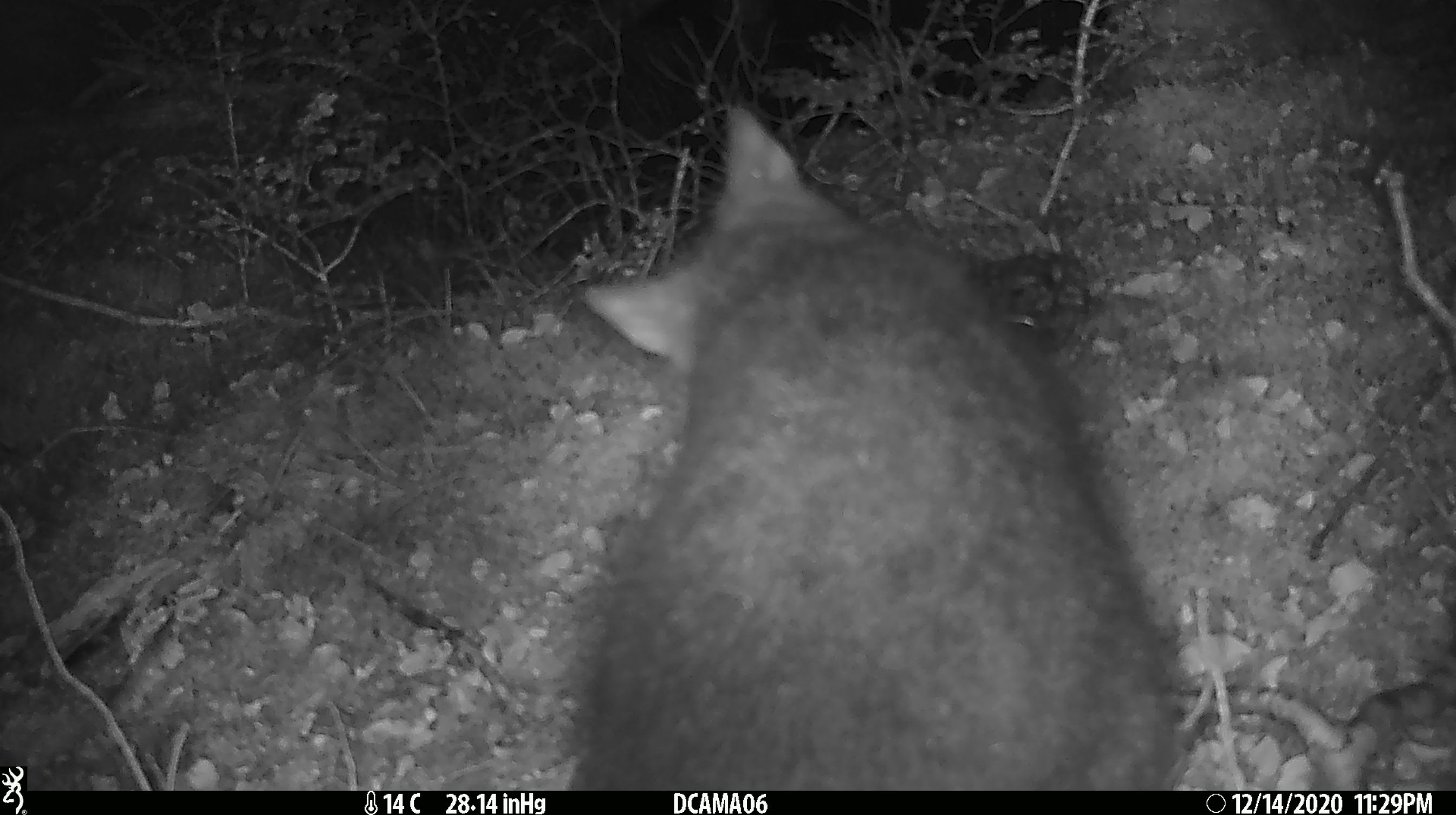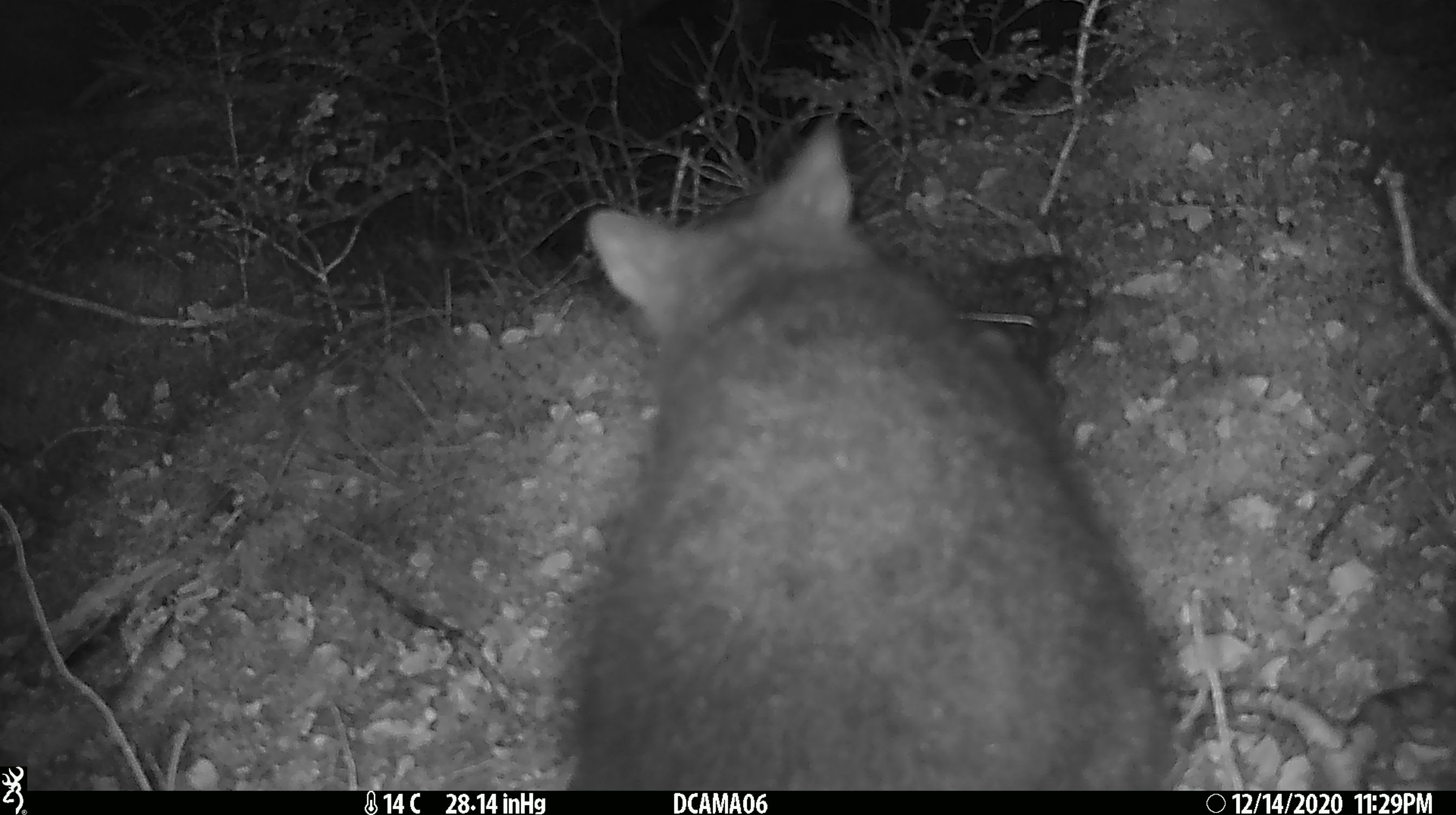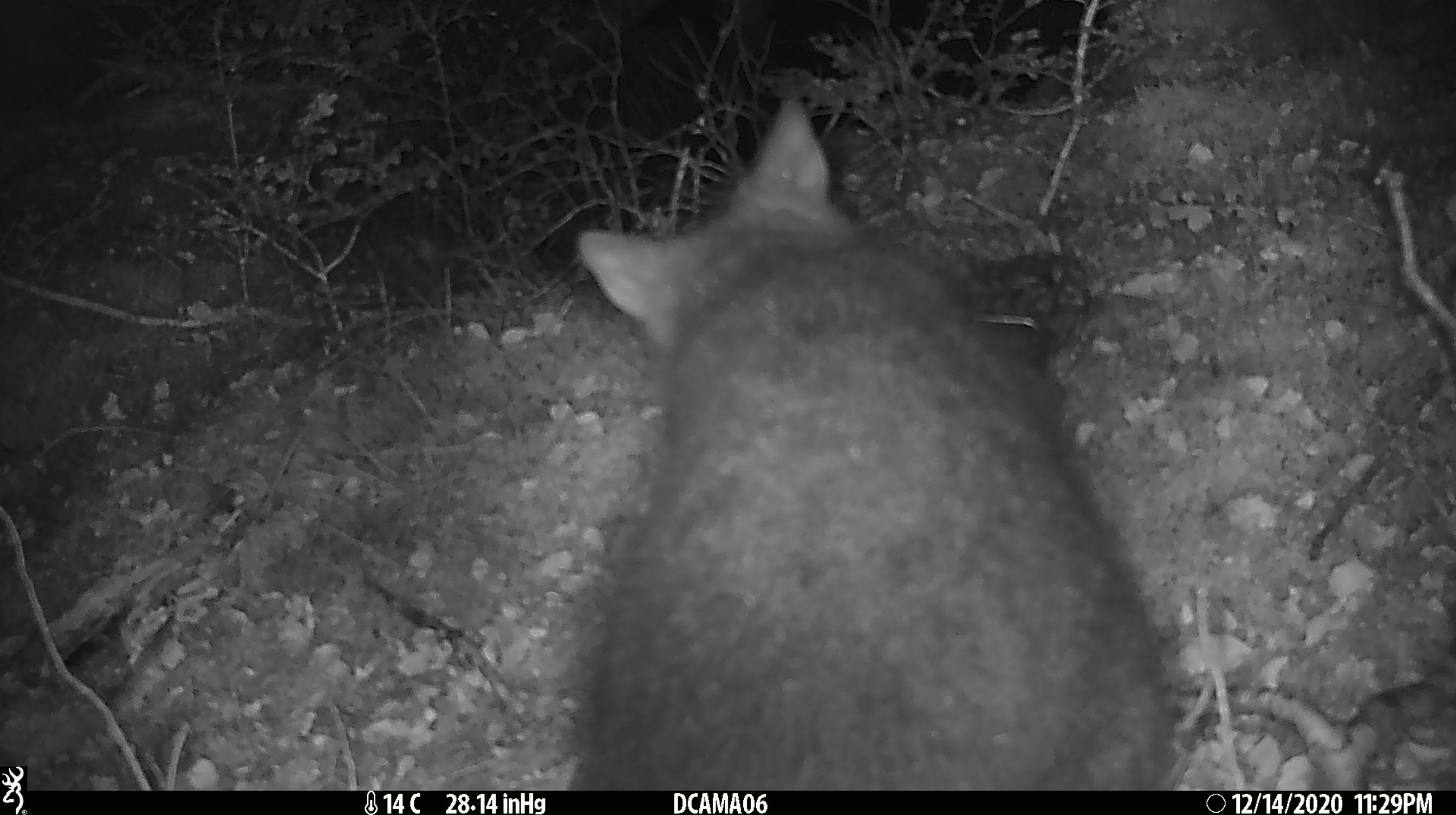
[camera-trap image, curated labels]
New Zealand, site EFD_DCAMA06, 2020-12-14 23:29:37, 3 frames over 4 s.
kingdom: Animalia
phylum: Chordata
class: Mammalia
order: Diprotodontia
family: Phalangeridae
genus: Trichosurus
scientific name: Trichosurus vulpecula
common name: common brushtail possum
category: possum